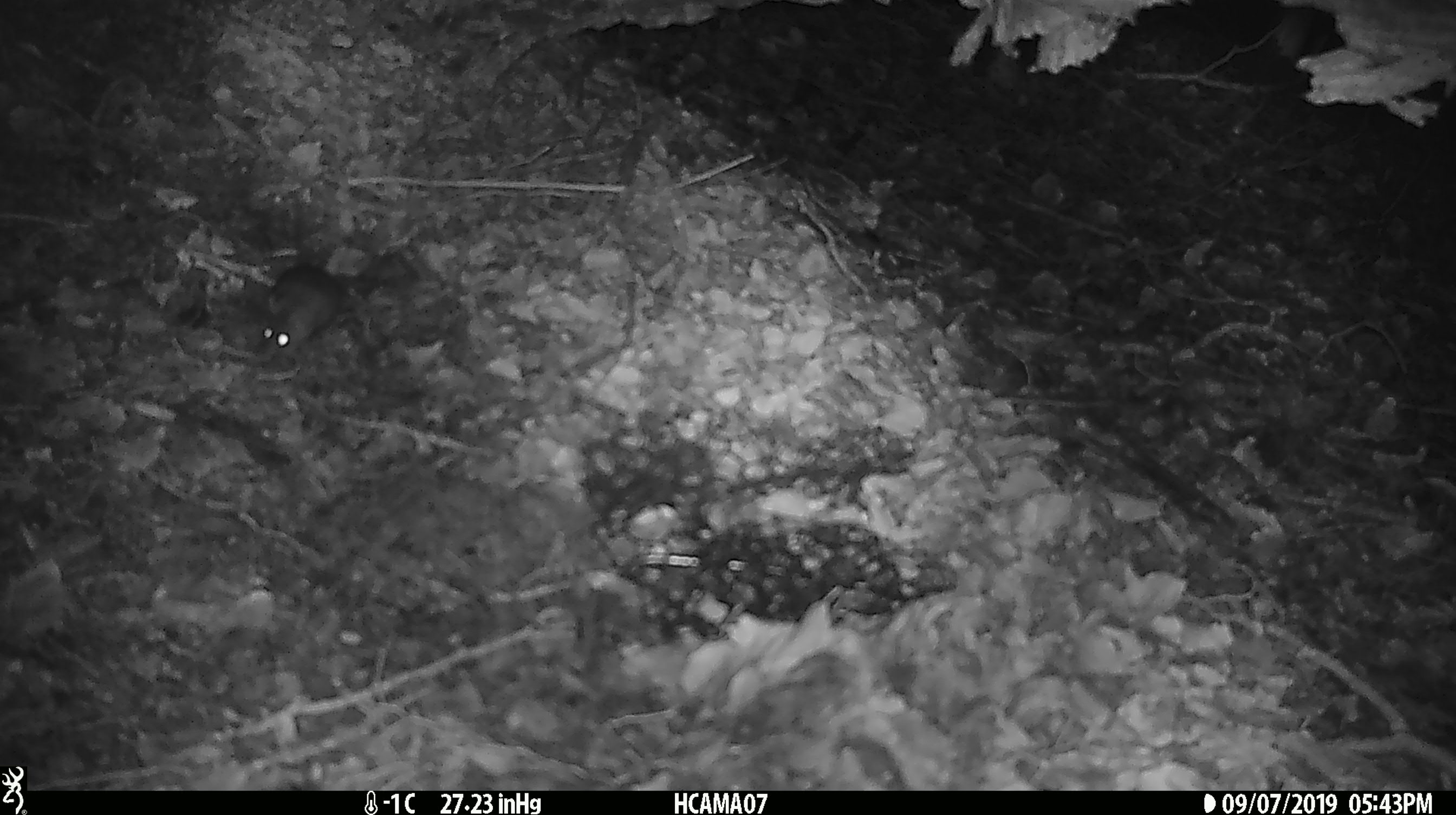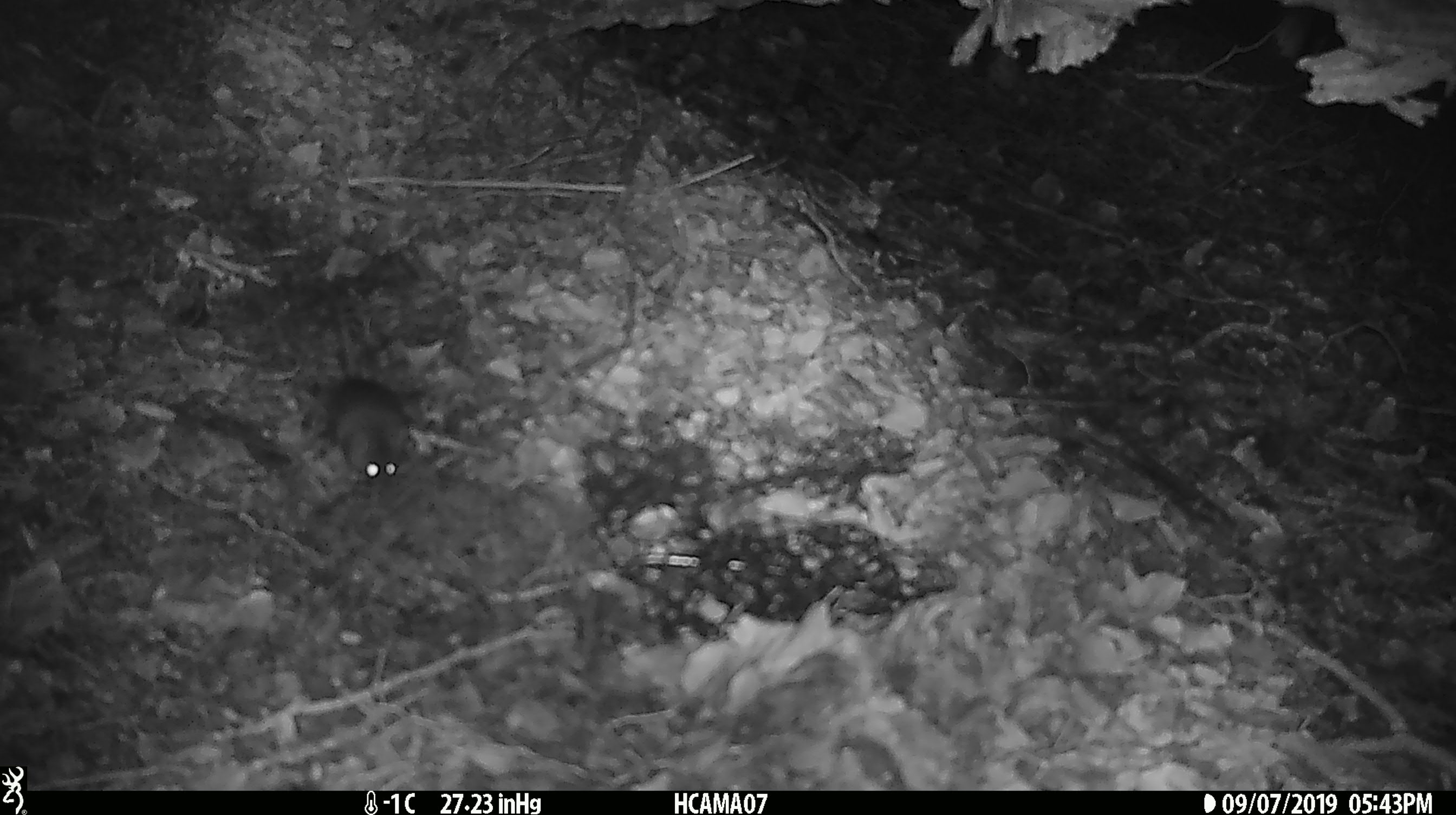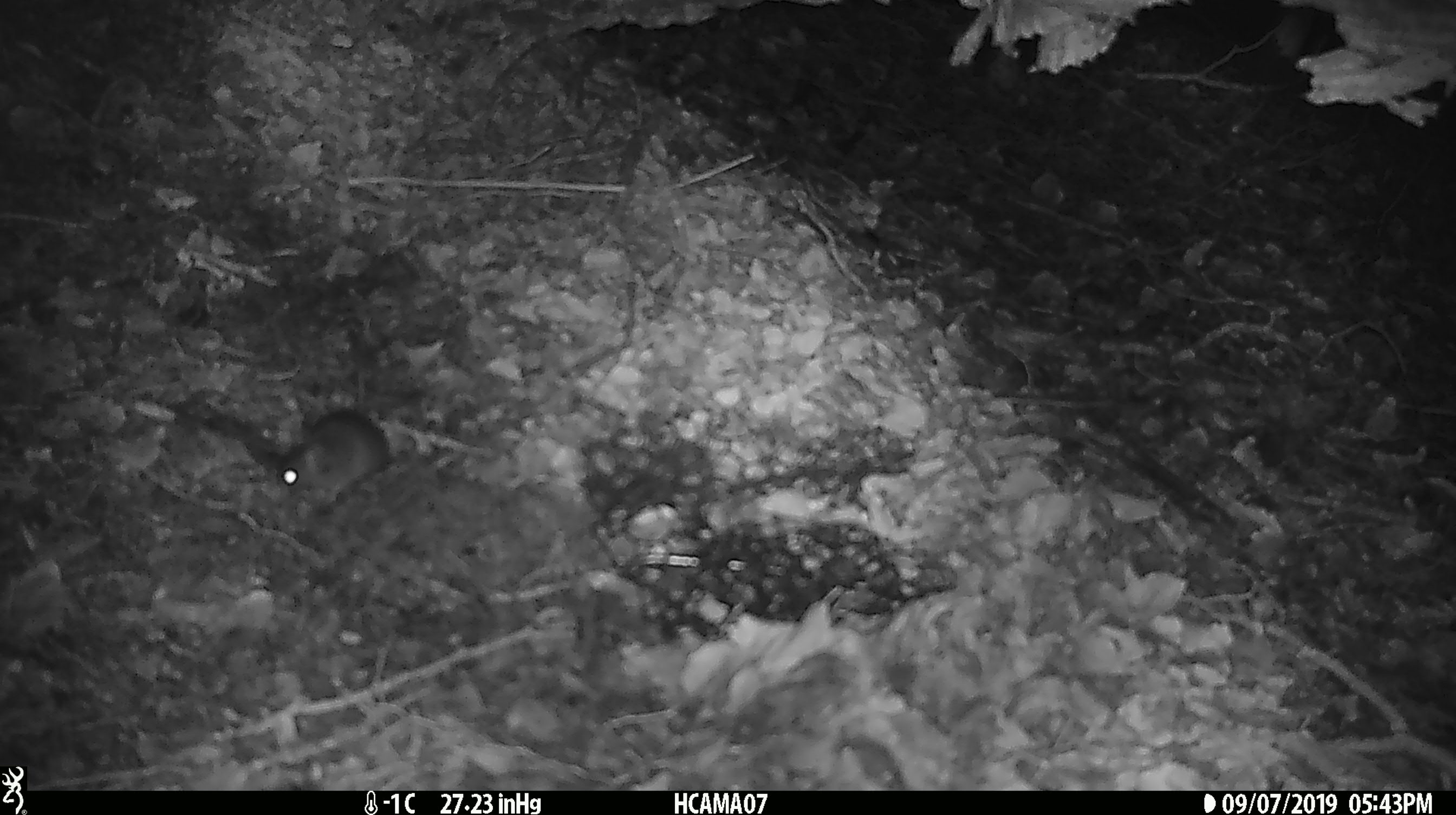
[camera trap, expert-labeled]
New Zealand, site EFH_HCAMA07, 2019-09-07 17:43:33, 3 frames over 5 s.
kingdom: Animalia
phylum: Chordata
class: Mammalia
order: Rodentia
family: Muridae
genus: Mus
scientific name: Mus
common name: mouse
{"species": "mouse (Mus)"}